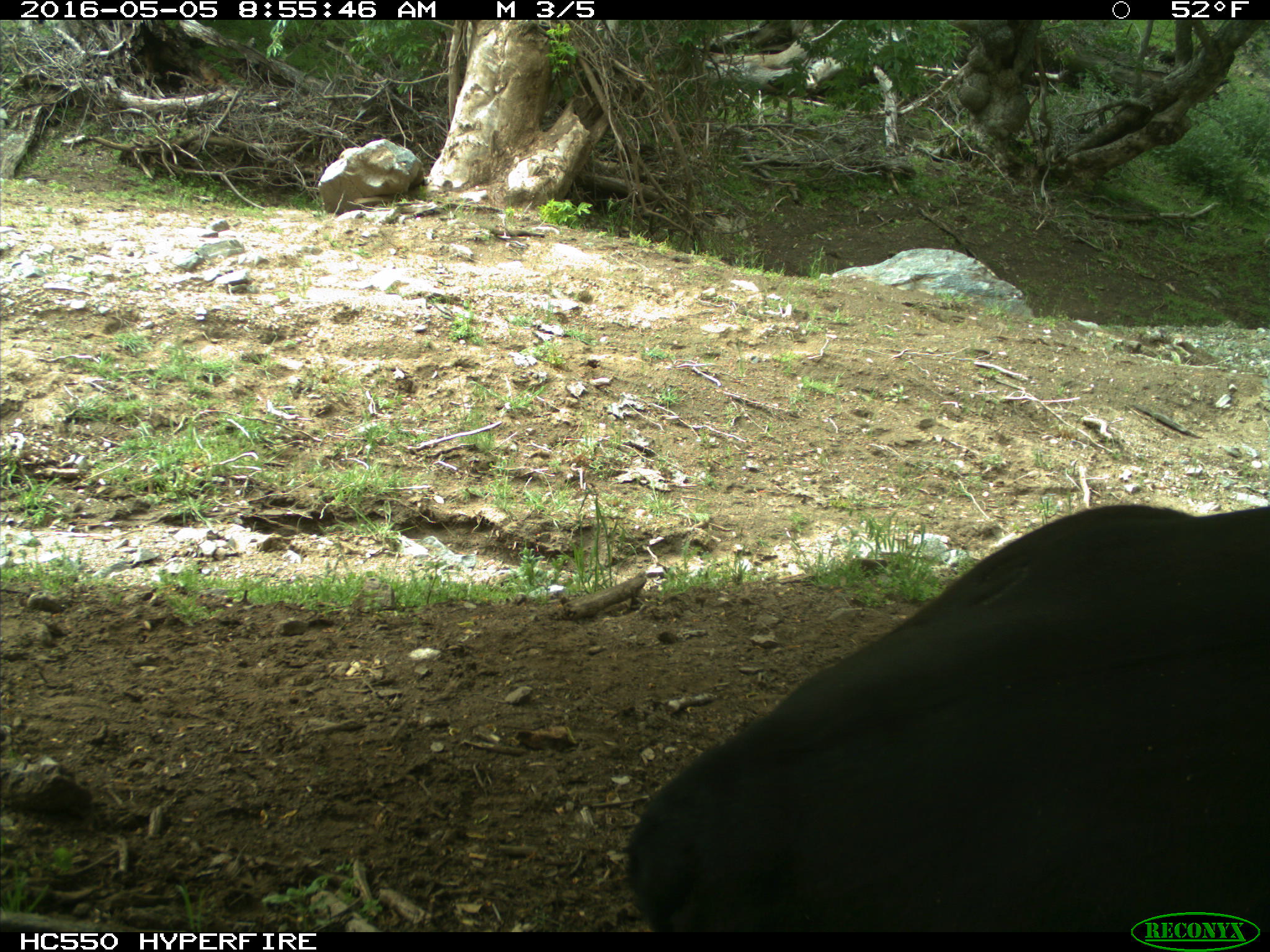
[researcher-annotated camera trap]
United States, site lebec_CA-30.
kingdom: Animalia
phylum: Chordata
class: Mammalia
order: Artiodactyla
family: Bovidae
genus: Bos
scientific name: Bos taurus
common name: domestic cow